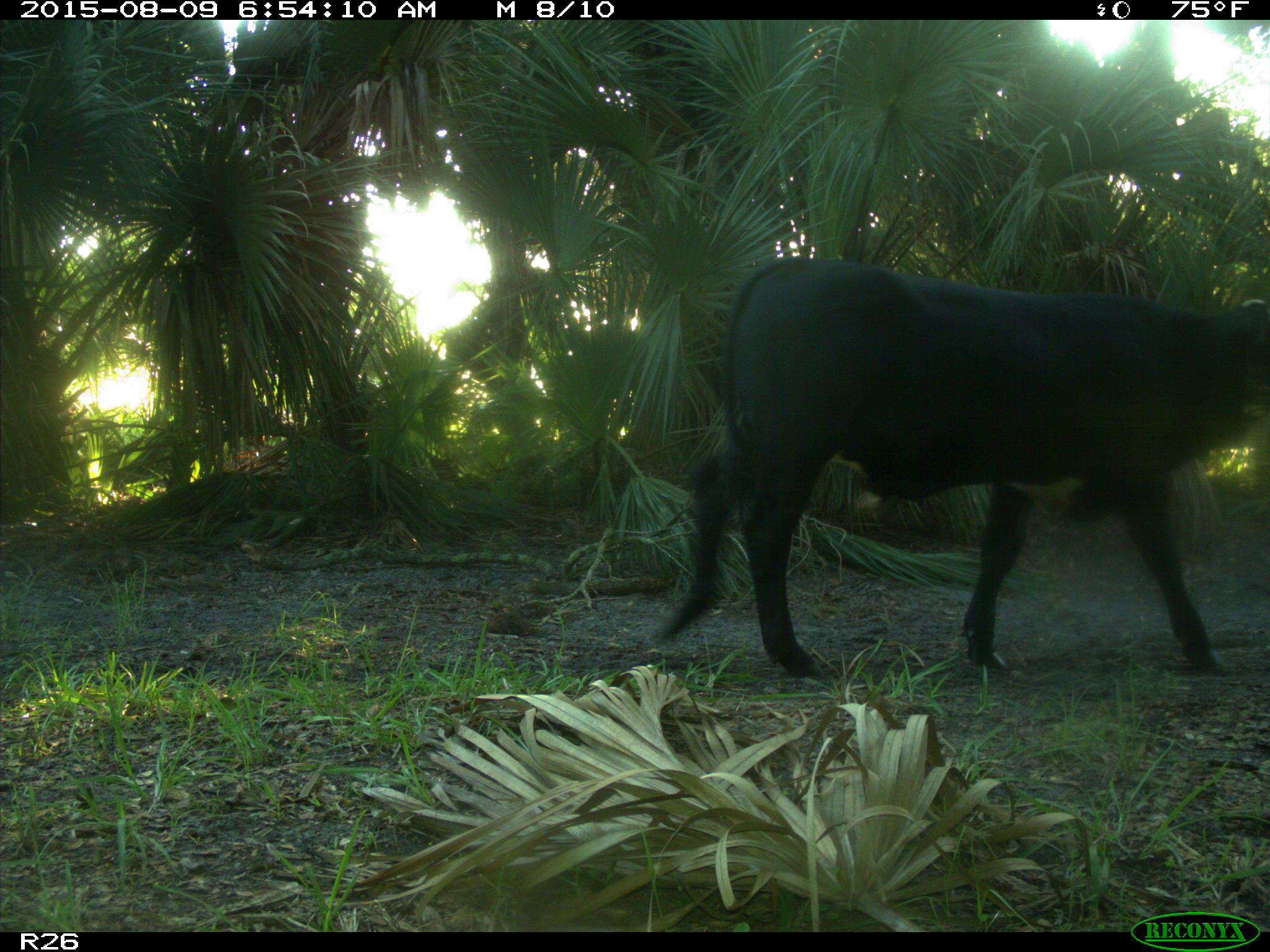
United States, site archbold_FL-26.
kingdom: Animalia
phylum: Chordata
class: Mammalia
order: Artiodactyla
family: Bovidae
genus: Bos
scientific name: Bos taurus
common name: domestic cow